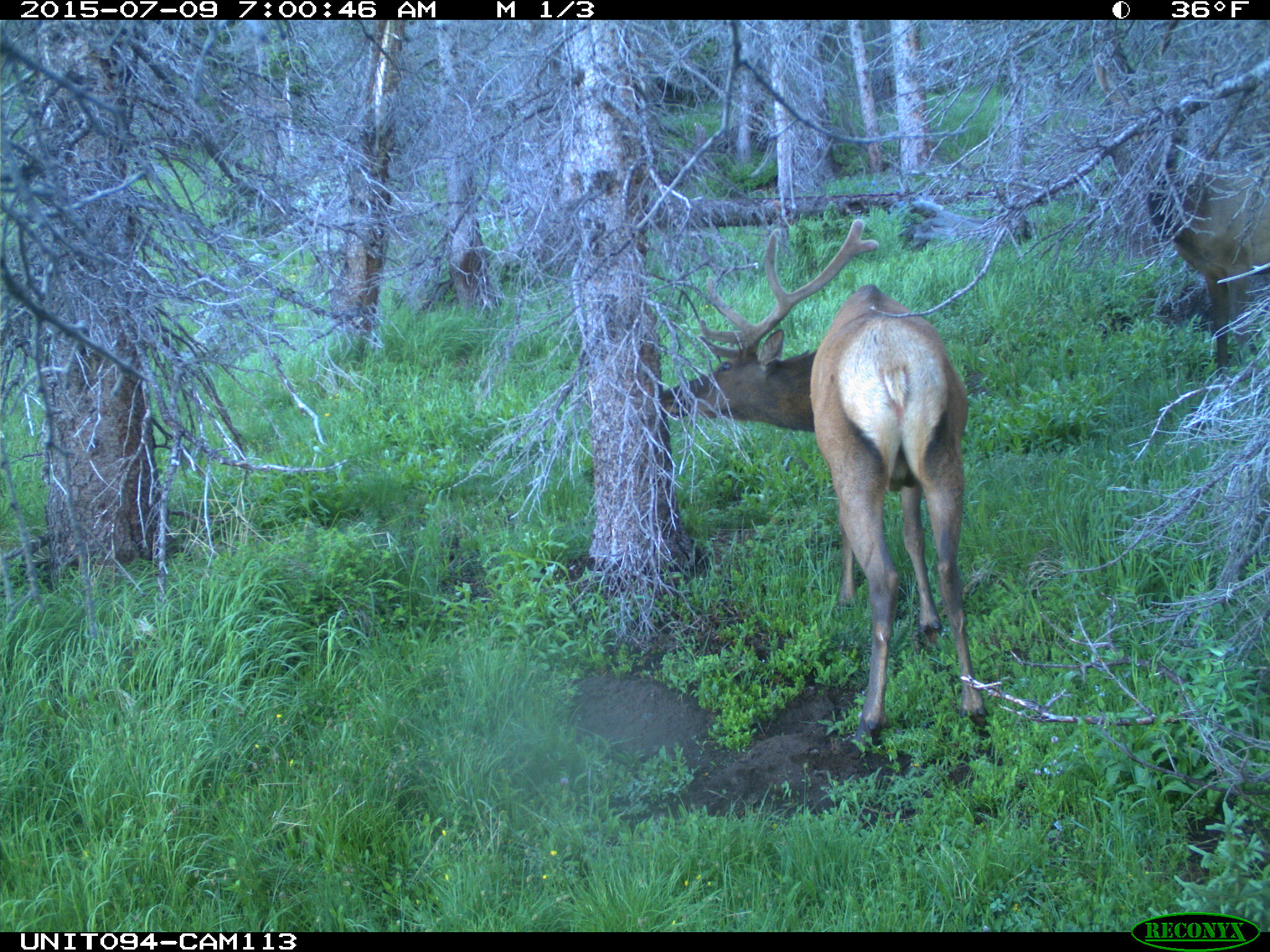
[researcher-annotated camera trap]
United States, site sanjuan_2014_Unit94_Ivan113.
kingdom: Animalia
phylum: Chordata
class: Mammalia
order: Artiodactyla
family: Cervidae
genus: Cervus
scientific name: Cervus elaphus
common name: red deer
Cervus elaphus (red deer).